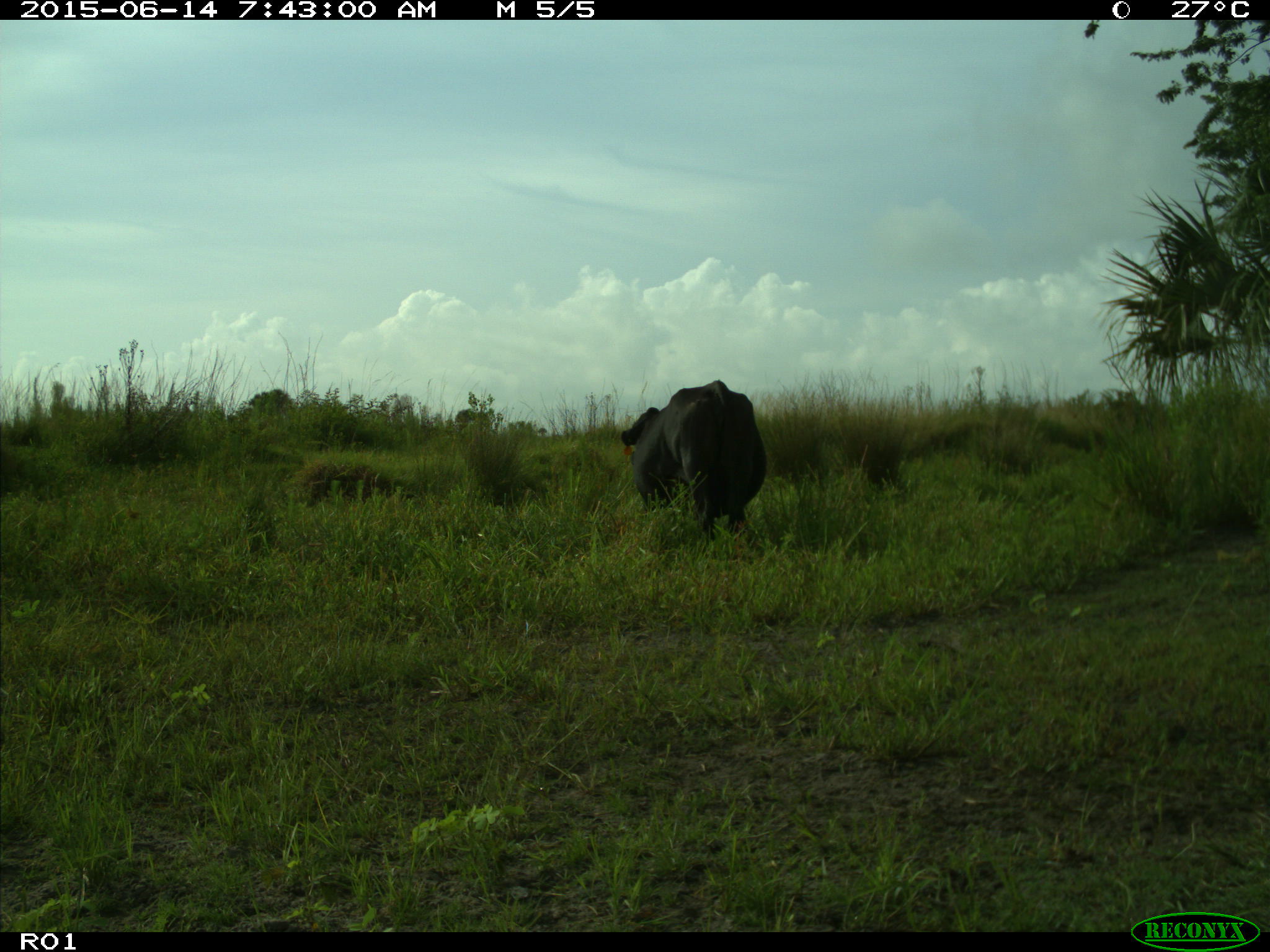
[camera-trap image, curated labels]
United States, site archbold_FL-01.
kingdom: Animalia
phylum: Chordata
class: Mammalia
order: Artiodactyla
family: Bovidae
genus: Bos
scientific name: Bos taurus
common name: domestic cow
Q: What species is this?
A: Bos taurus (domestic cow).